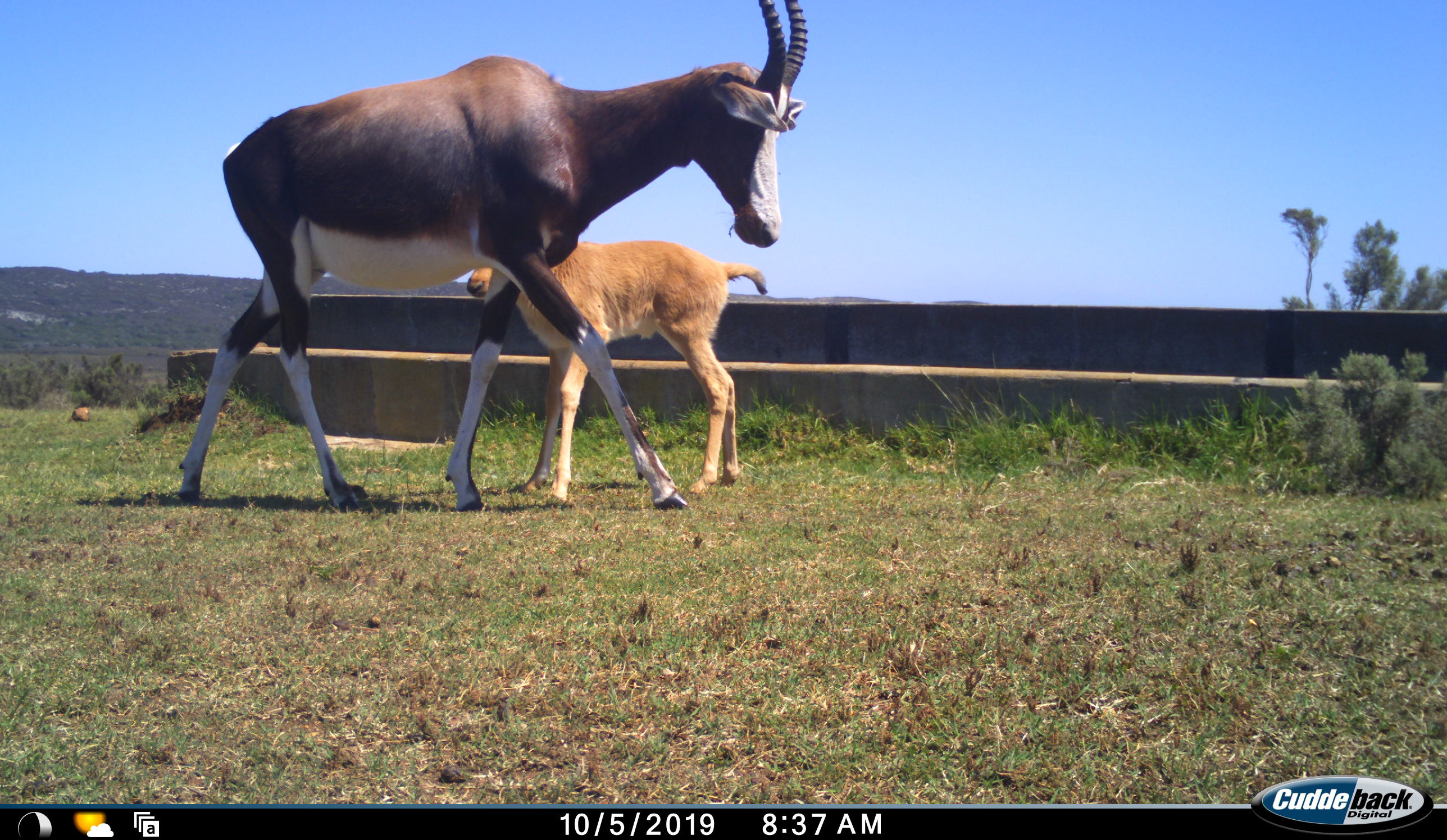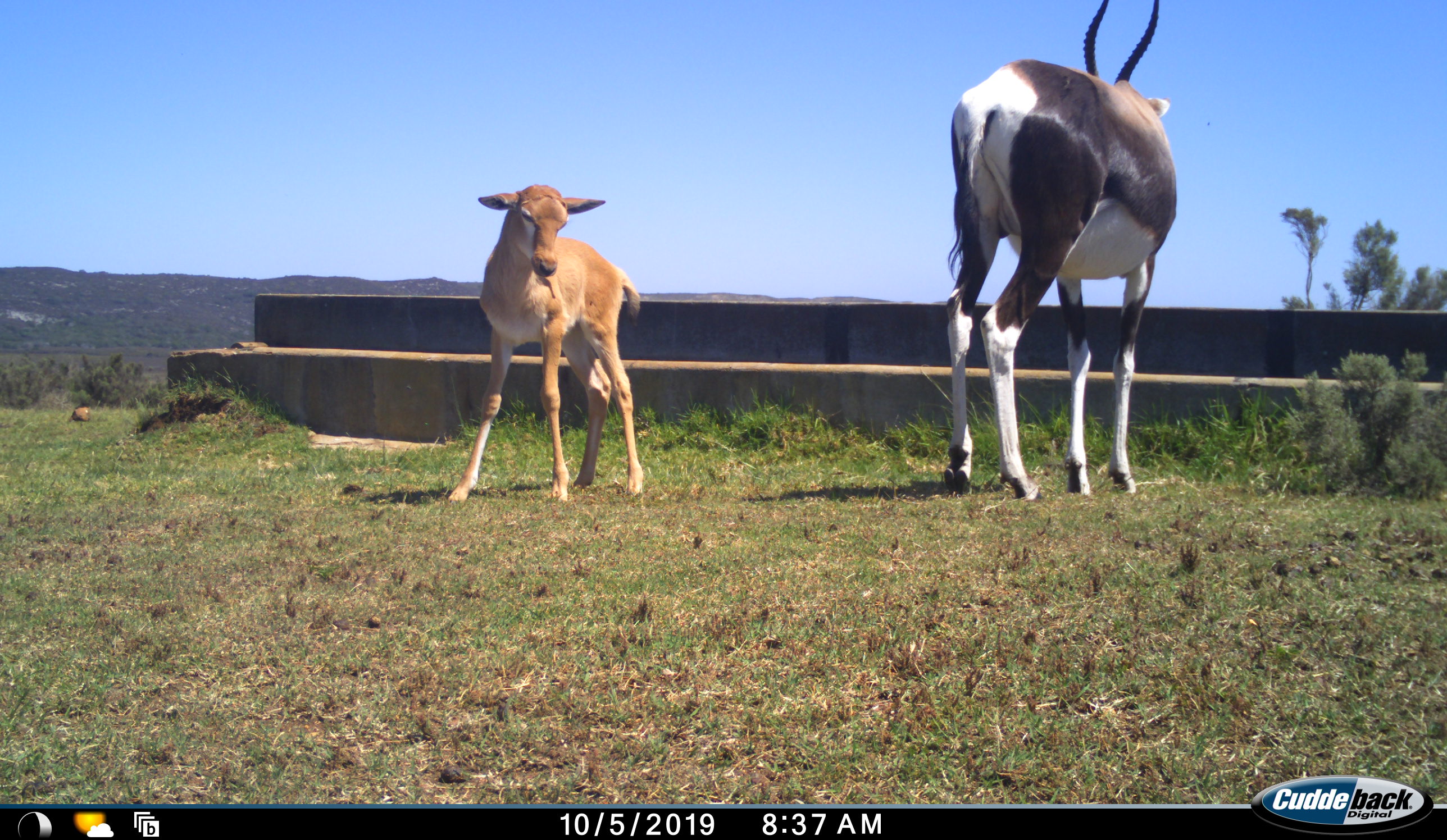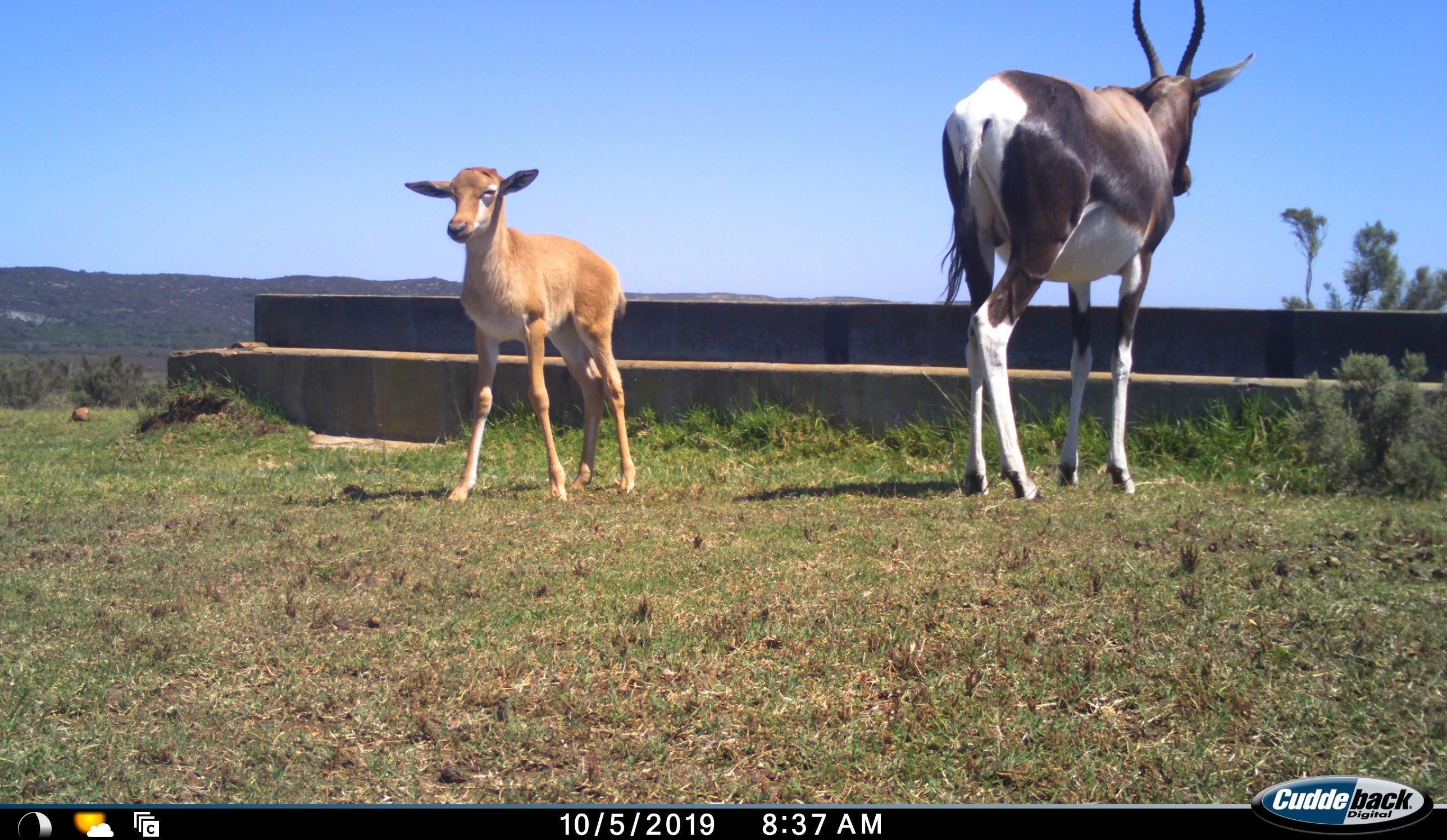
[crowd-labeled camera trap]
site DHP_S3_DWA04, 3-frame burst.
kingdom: Animalia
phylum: Chordata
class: Mammalia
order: Artiodactyla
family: Bovidae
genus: Damaliscus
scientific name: Damaliscus pygargus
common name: bontebok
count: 2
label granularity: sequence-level